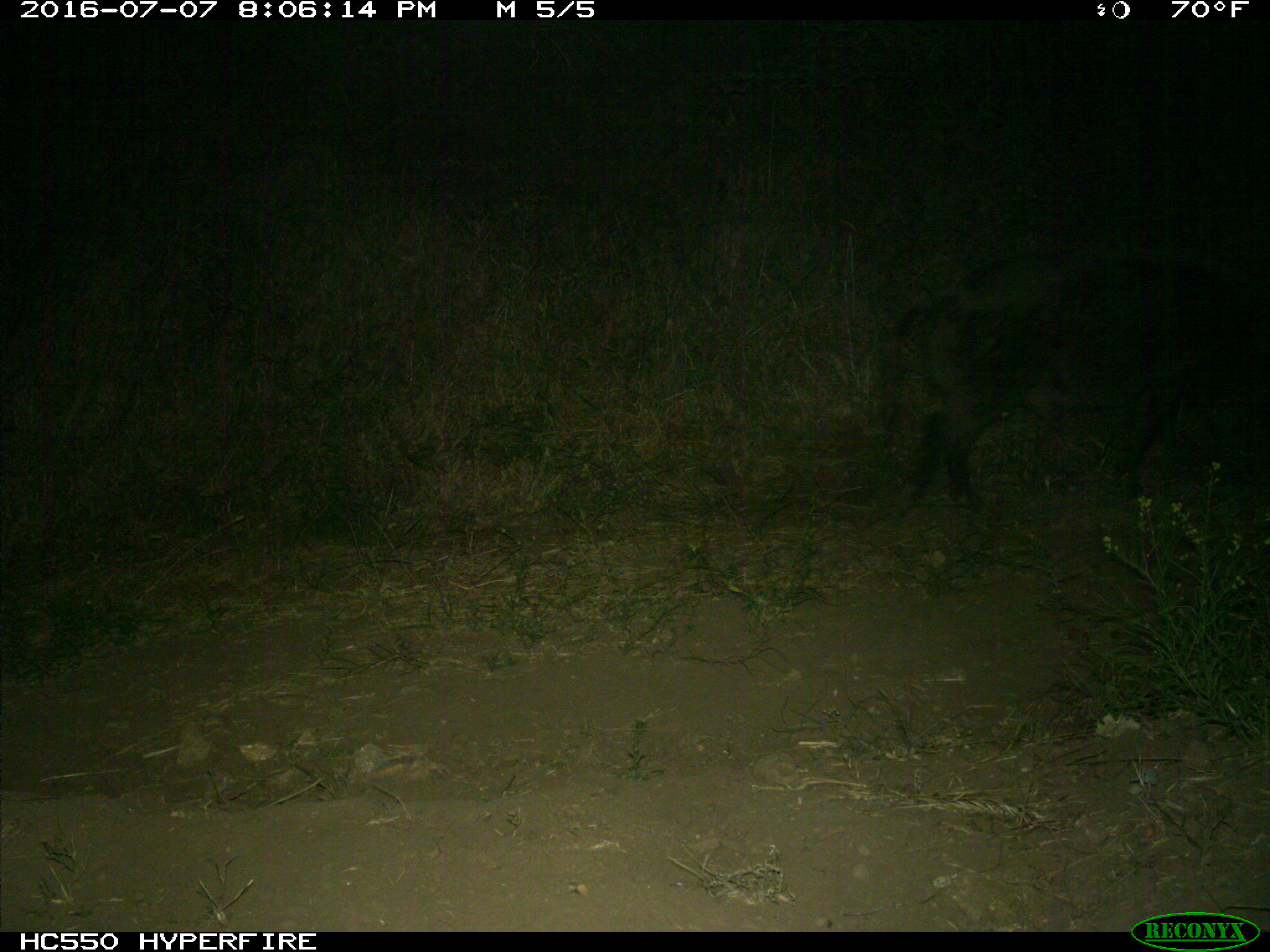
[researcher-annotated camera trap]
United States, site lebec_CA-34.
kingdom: Animalia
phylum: Chordata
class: Mammalia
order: Artiodactyla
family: Suidae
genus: Sus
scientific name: Sus scrofa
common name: wild boar